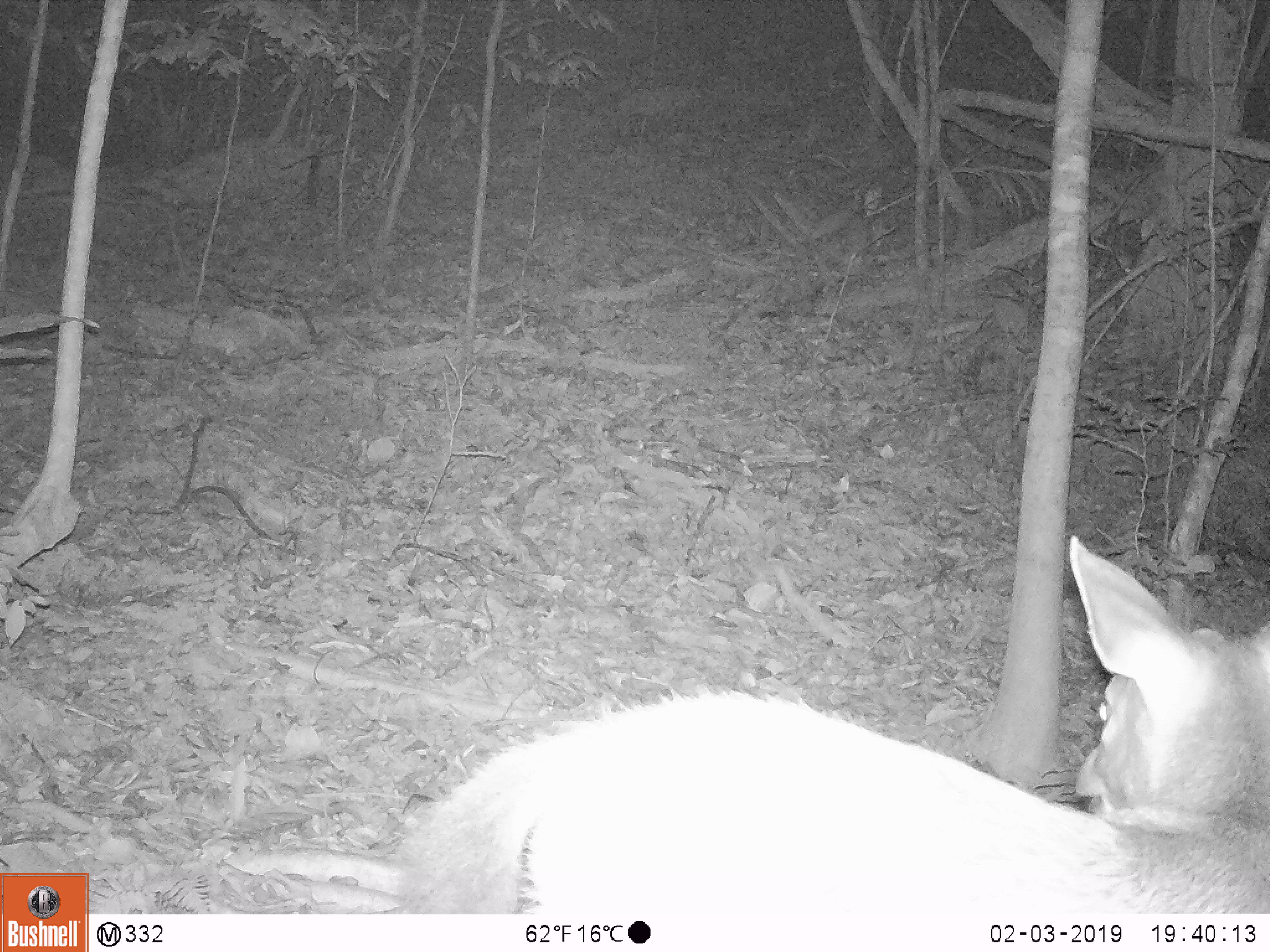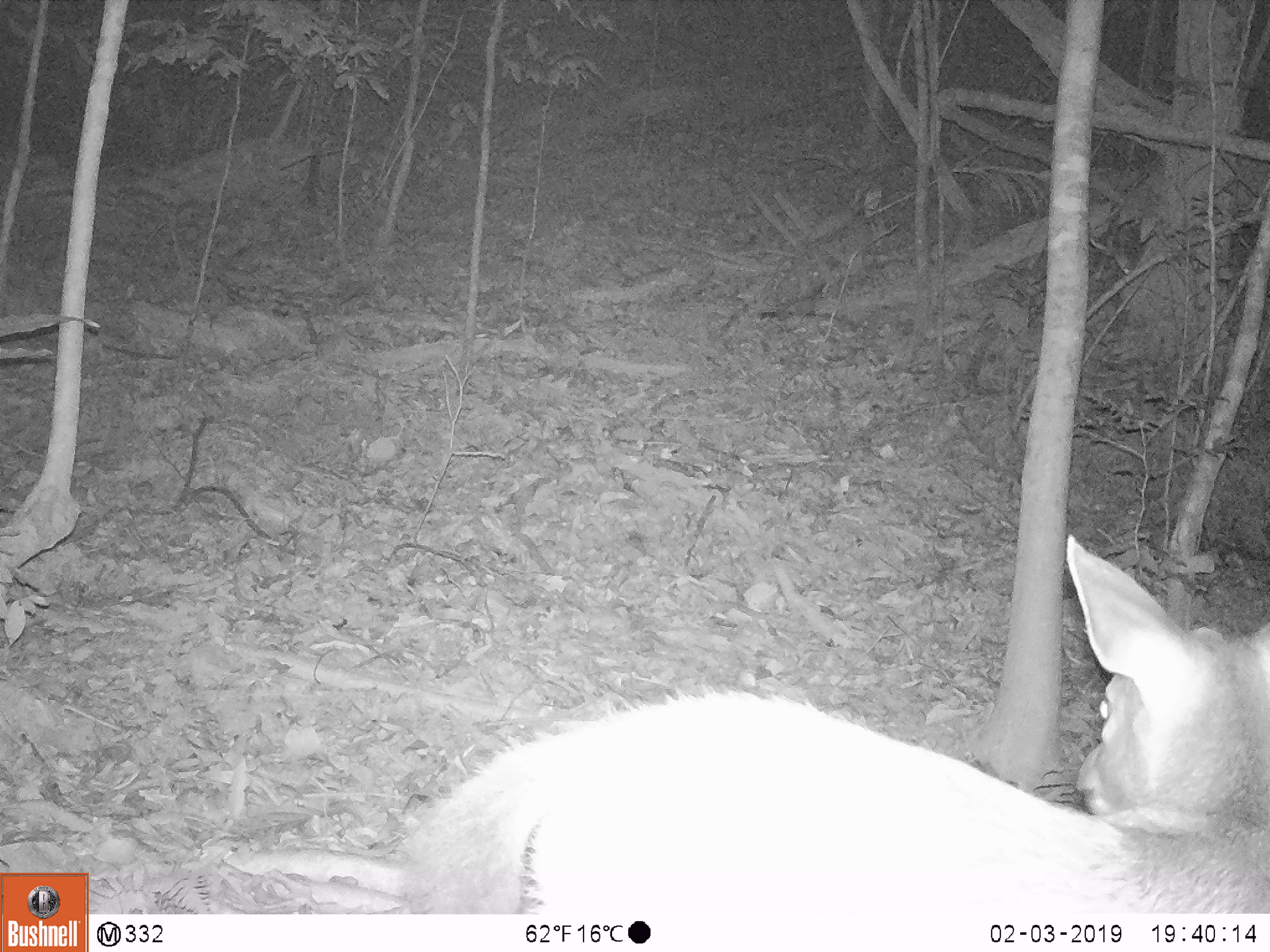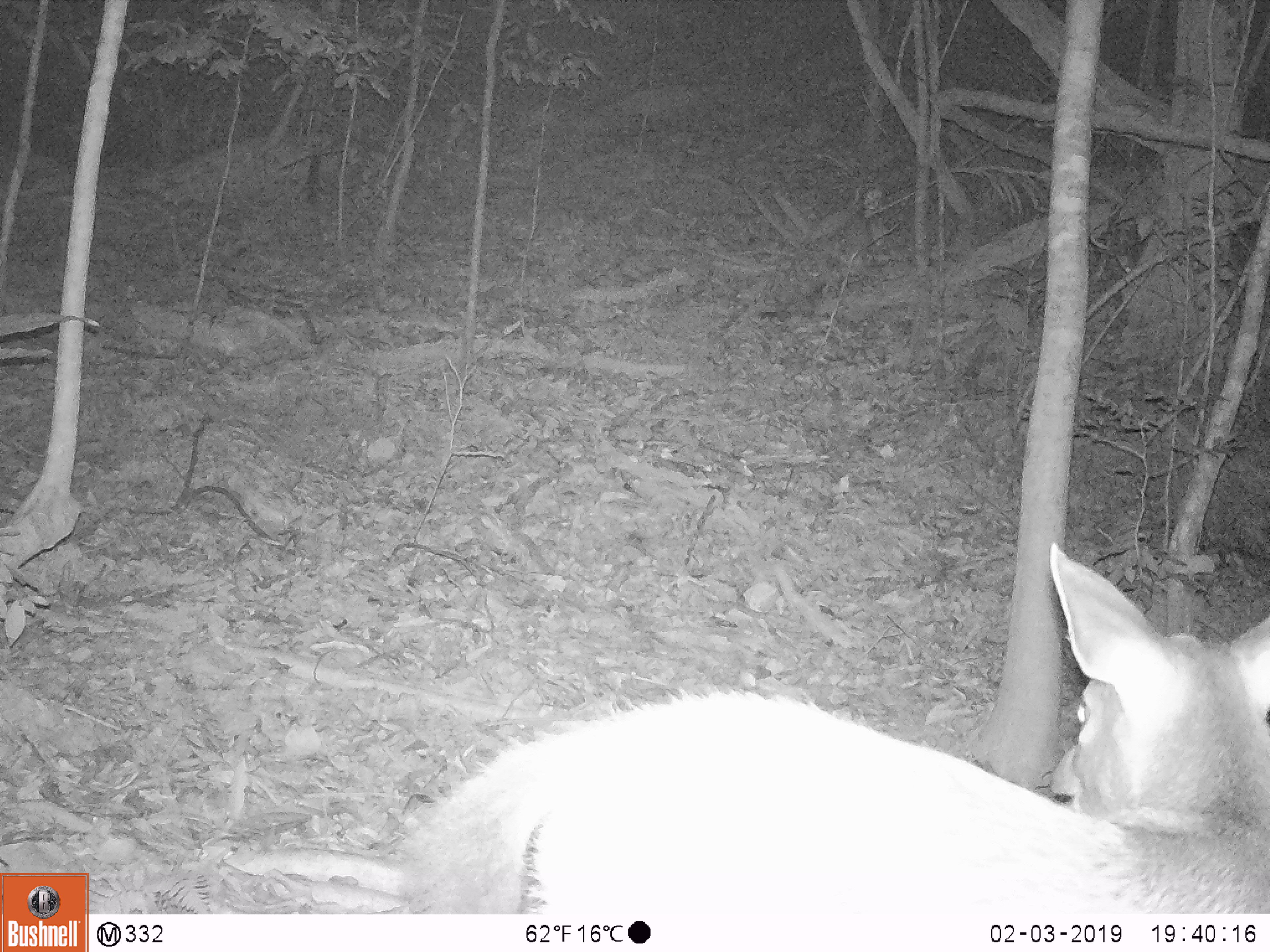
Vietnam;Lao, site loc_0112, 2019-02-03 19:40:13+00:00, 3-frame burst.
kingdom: Animalia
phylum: Chordata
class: Mammalia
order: Artiodactyla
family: Cervidae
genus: Rusa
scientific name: Rusa unicolor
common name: sambar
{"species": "sambar (Rusa unicolor)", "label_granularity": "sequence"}